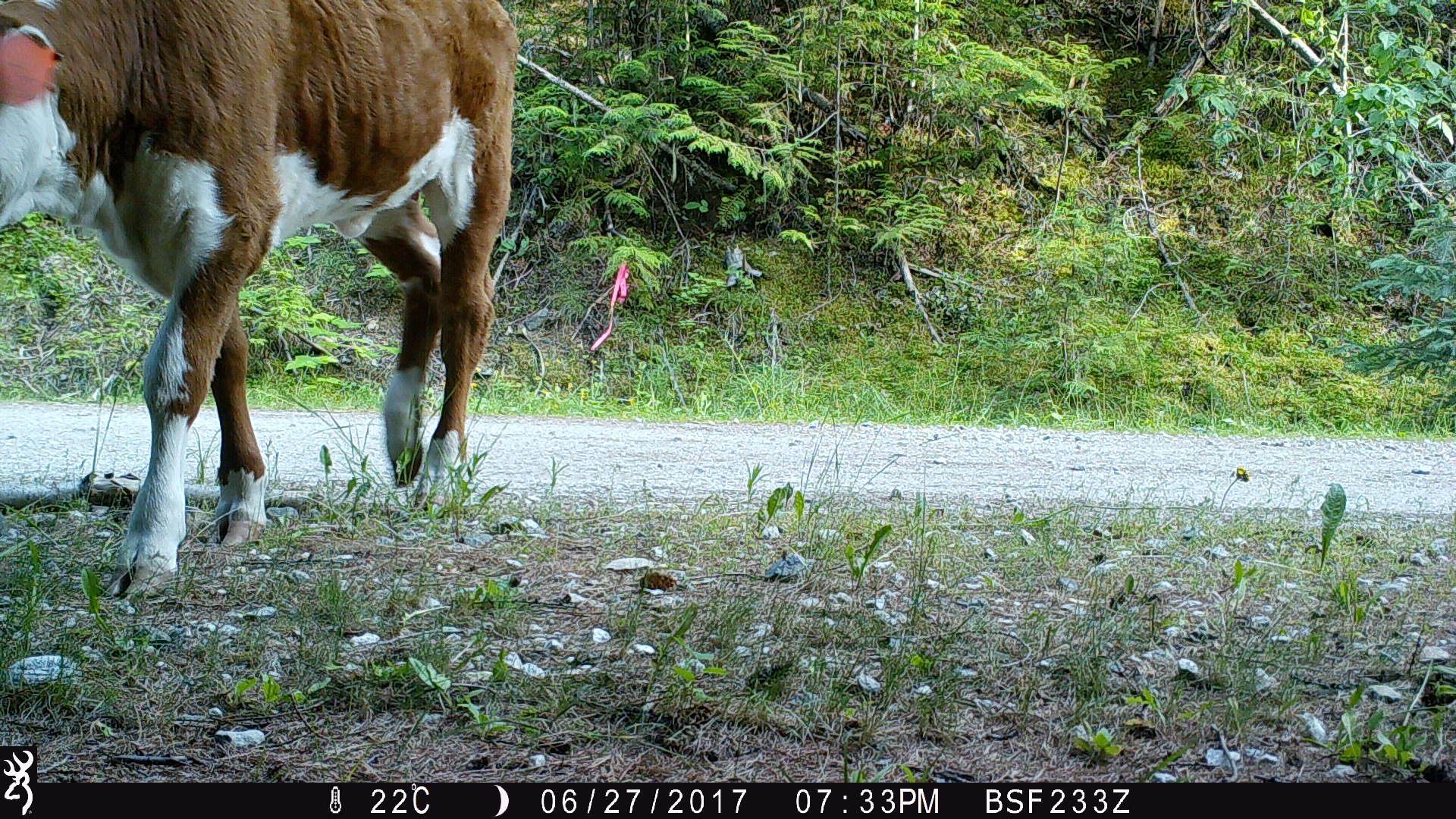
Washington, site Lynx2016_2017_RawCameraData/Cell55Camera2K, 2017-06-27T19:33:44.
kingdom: Animalia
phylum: Chordata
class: Mammalia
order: Artiodactyla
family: Bovidae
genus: Bos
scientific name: Bos taurus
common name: domestic cattle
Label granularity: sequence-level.